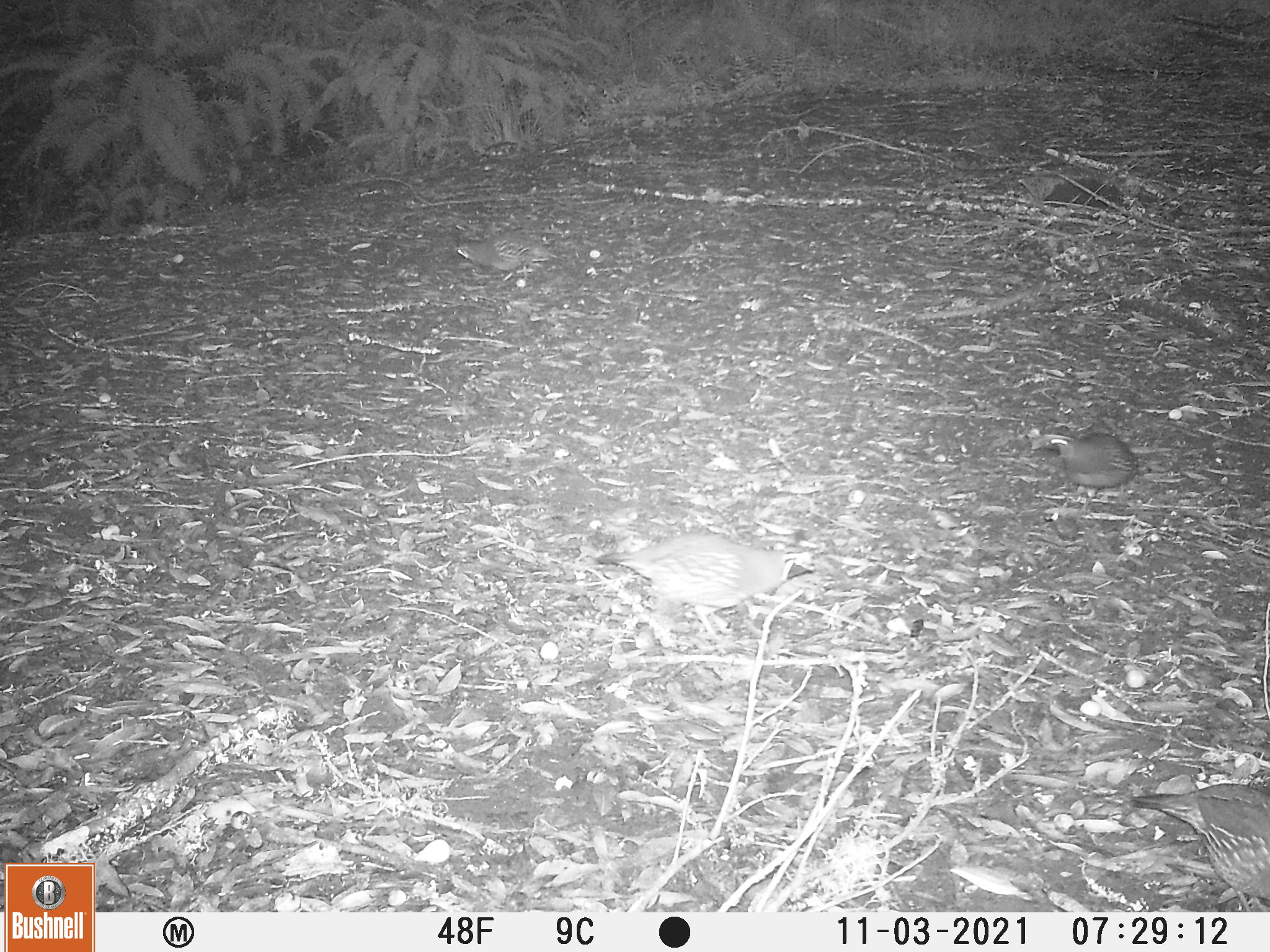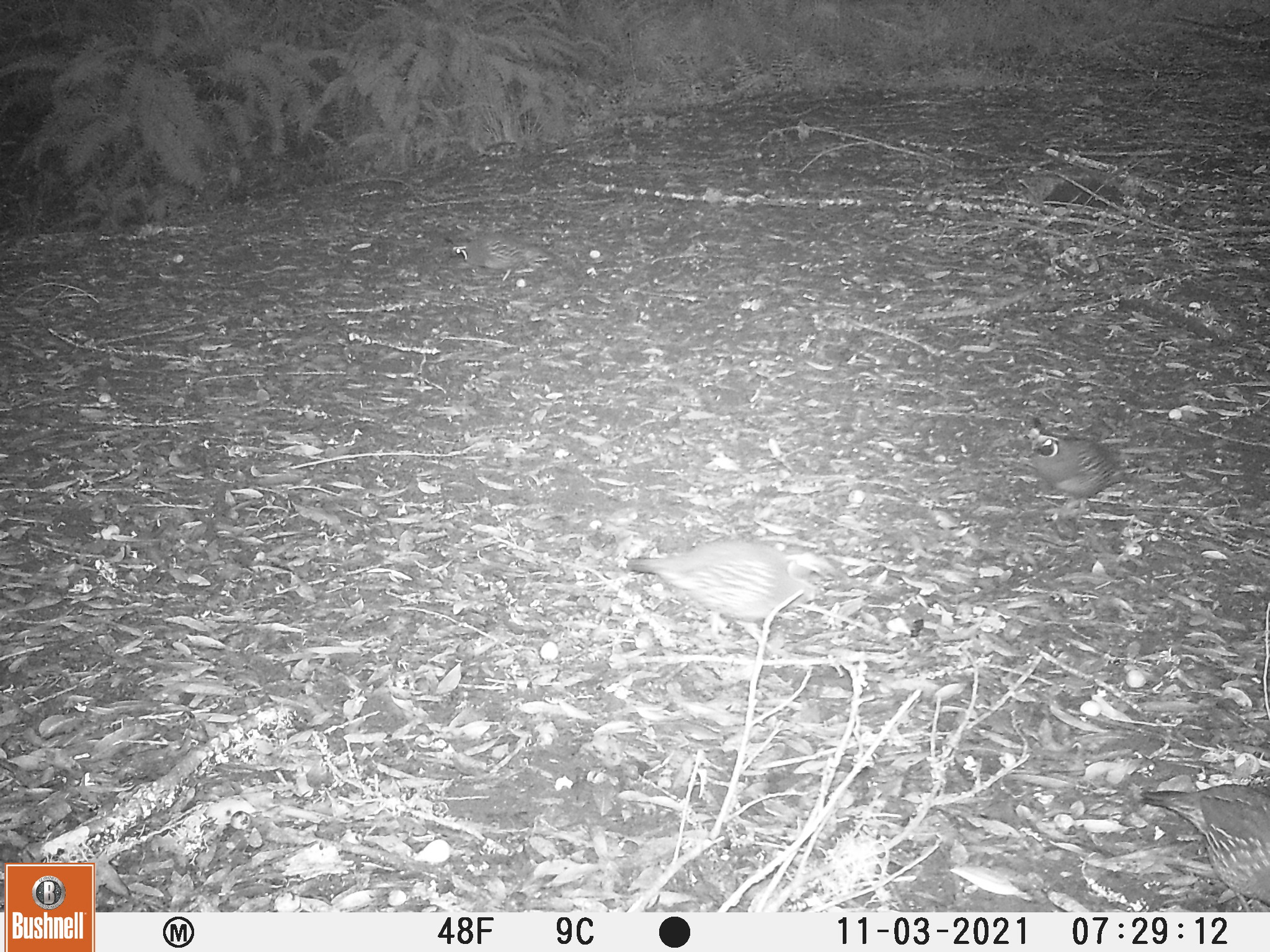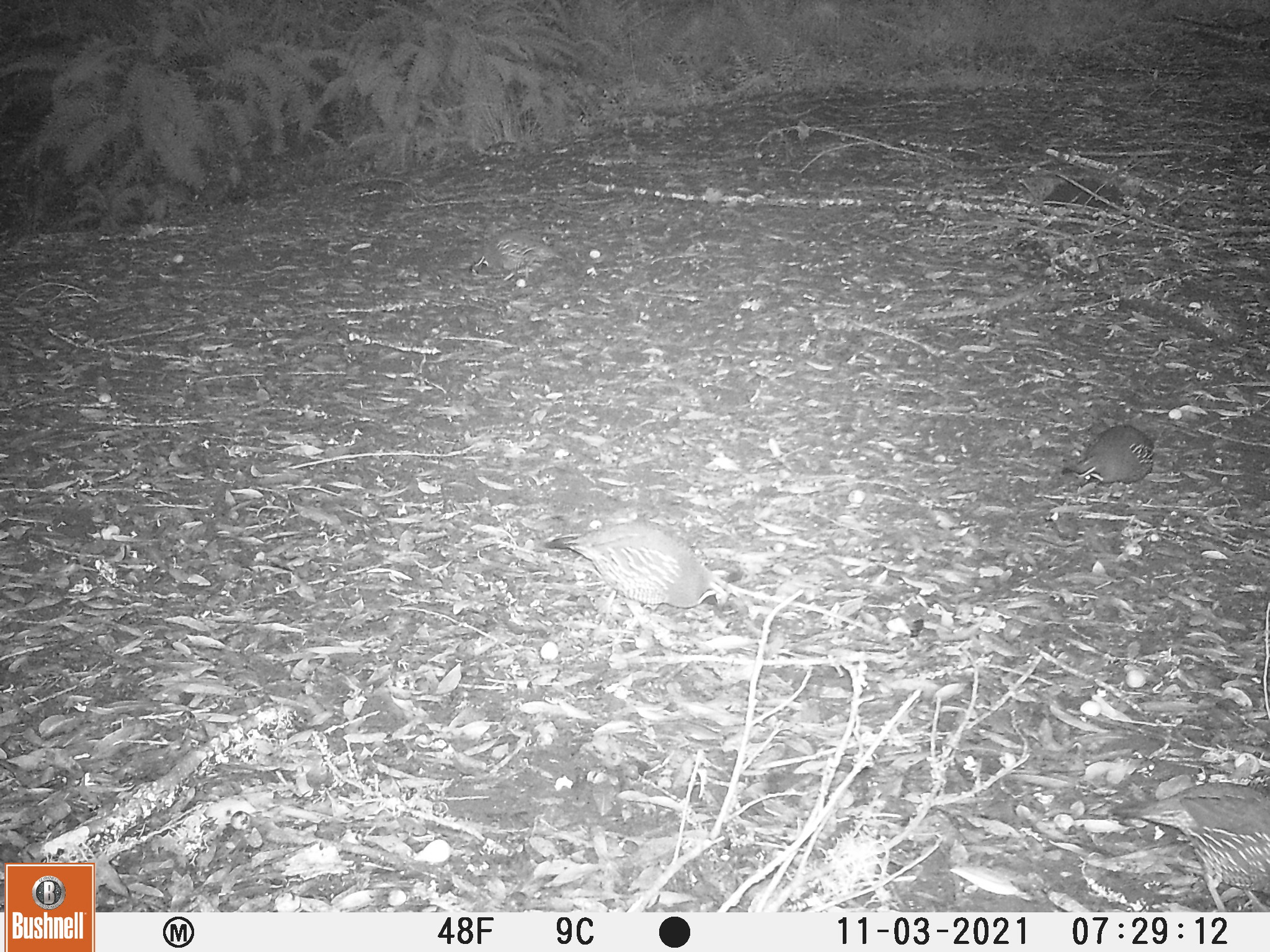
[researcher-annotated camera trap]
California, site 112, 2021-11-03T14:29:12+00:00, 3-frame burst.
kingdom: Animalia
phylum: Chordata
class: Aves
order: Galliformes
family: Odontophoridae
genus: Callipepla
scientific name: Callipepla californica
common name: california quail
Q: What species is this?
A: California quail (Callipepla californica).